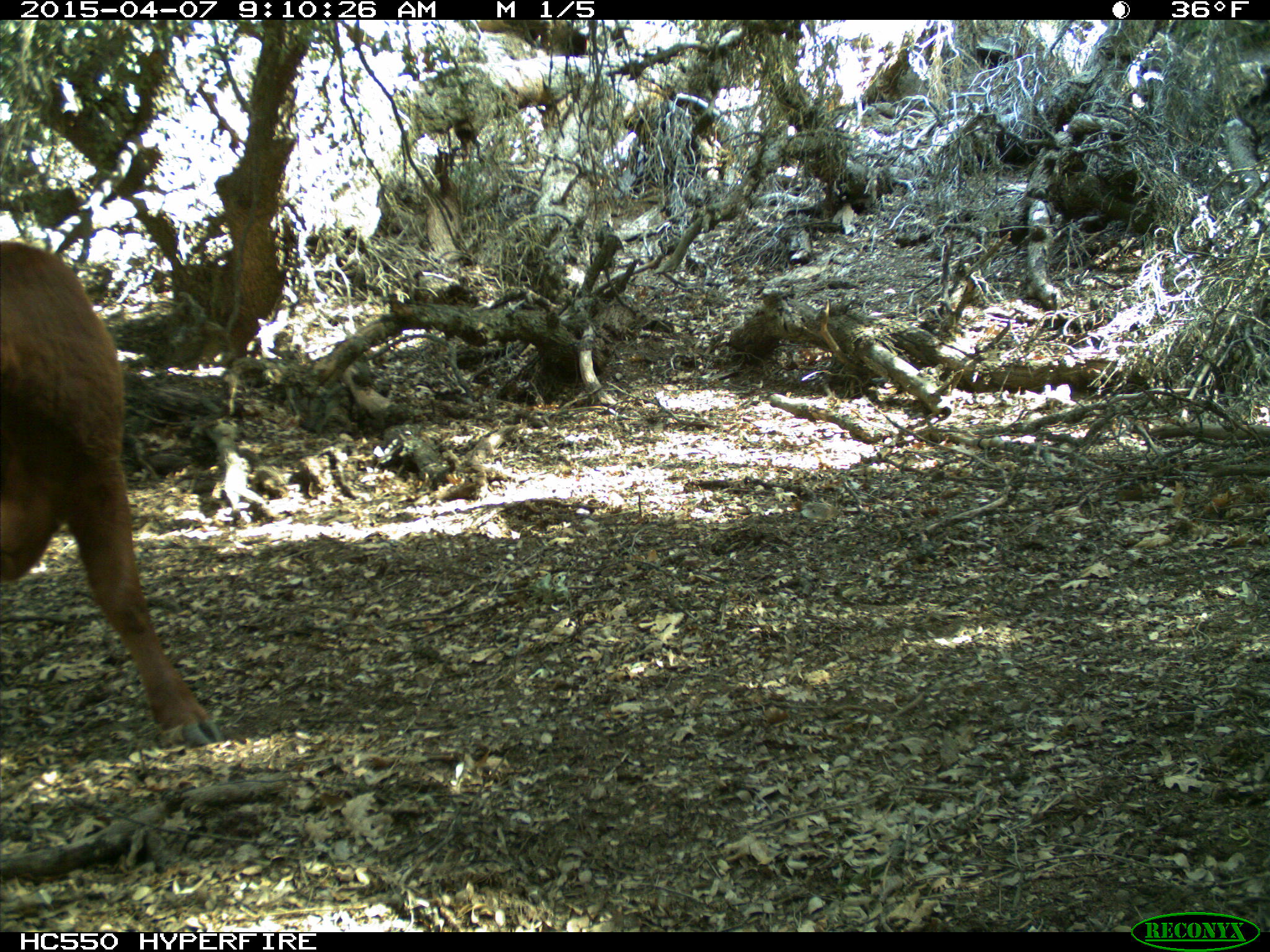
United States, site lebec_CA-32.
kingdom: Animalia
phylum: Chordata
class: Mammalia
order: Artiodactyla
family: Bovidae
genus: Bos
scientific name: Bos taurus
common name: domestic cow